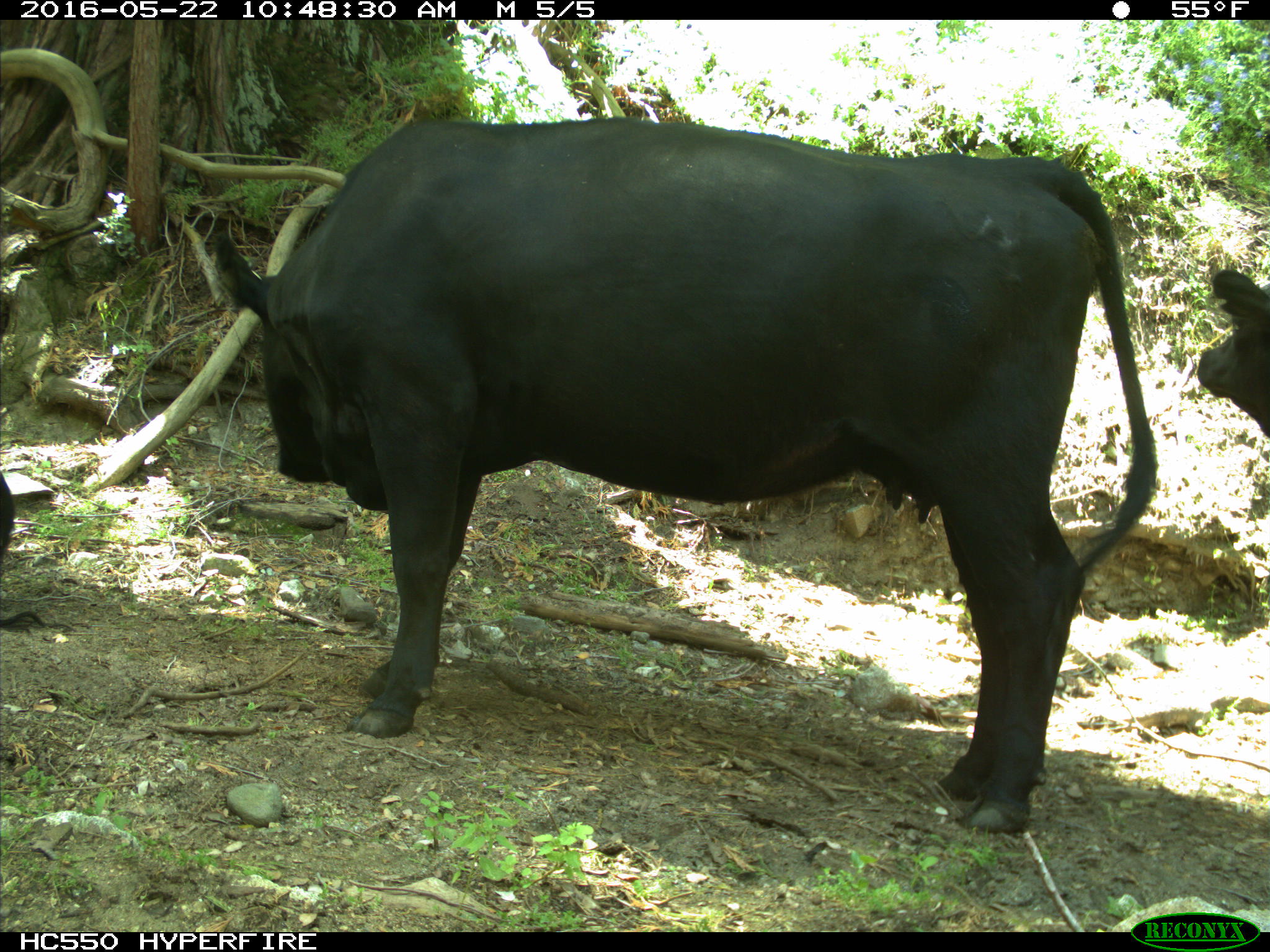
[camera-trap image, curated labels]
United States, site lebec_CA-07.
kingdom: Animalia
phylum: Chordata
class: Mammalia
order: Artiodactyla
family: Bovidae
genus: Bos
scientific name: Bos taurus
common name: domestic cow